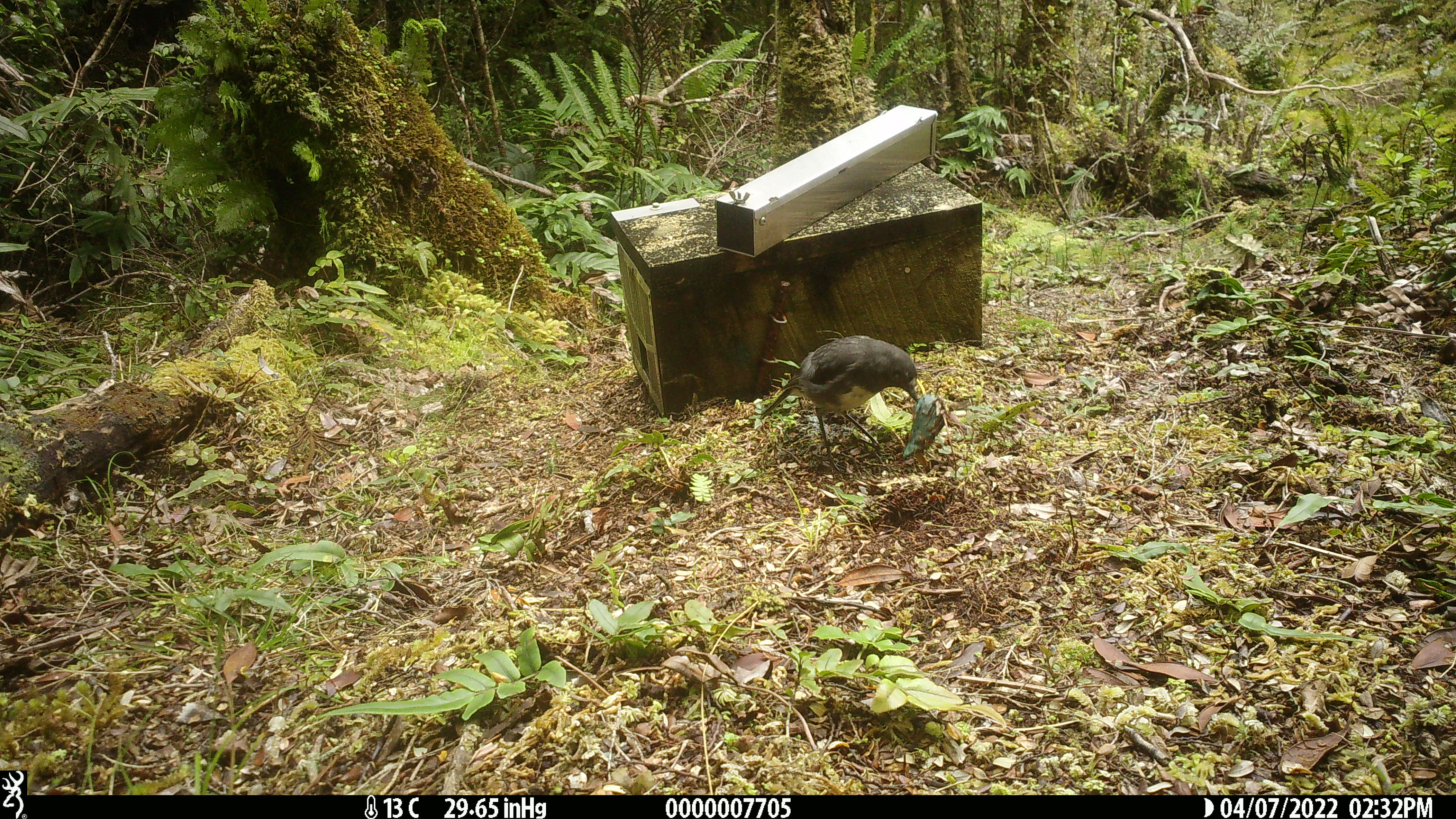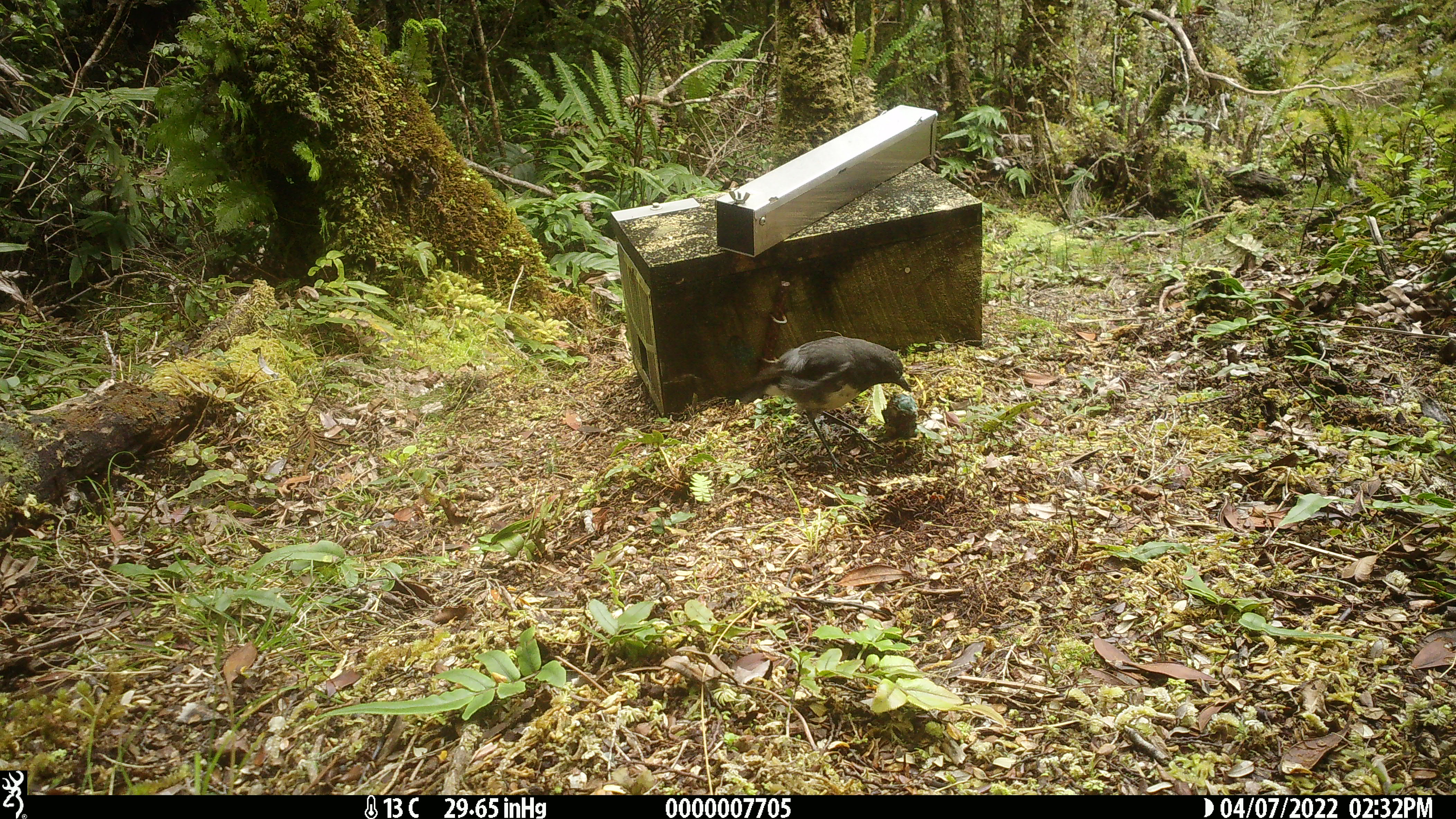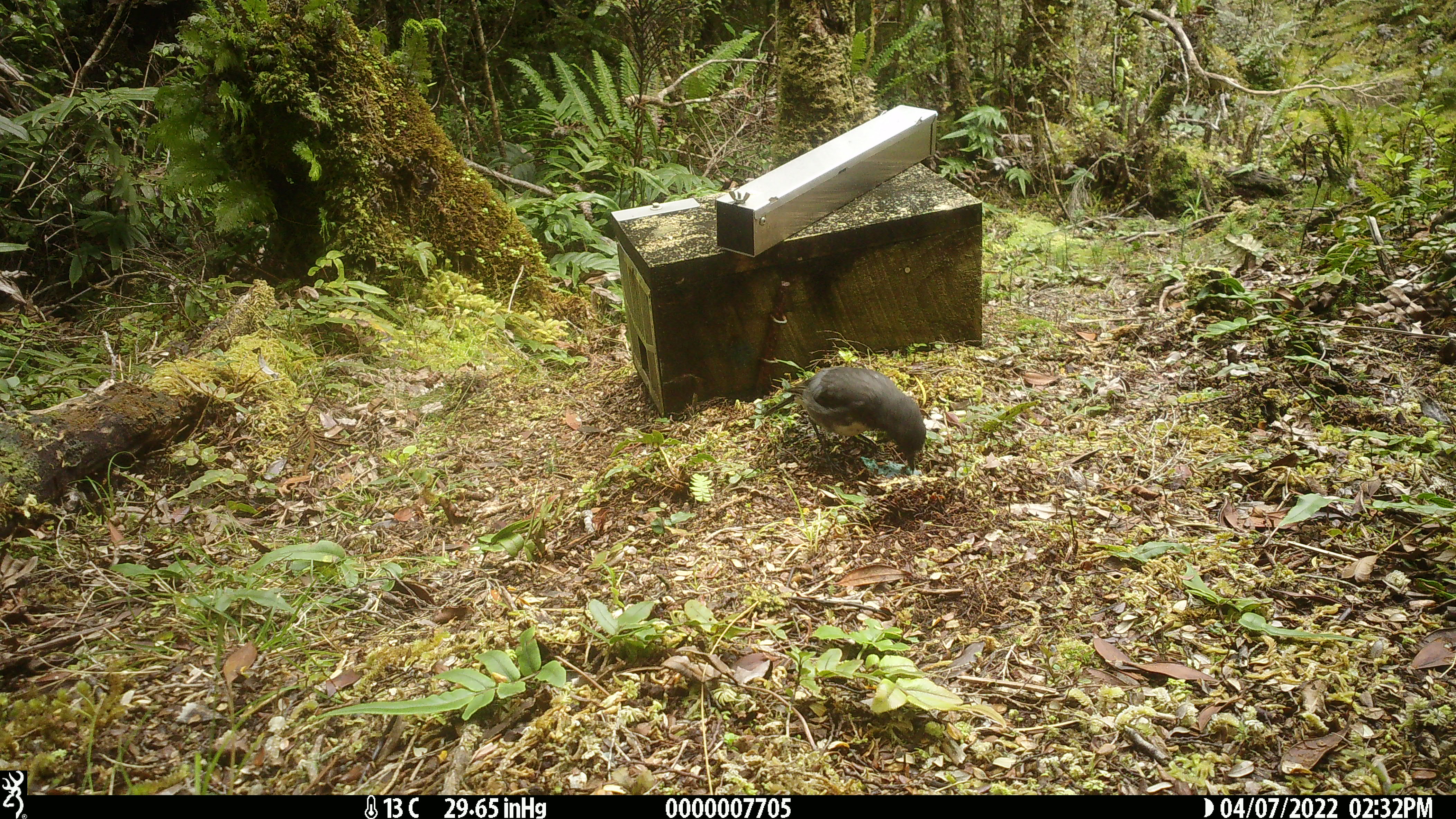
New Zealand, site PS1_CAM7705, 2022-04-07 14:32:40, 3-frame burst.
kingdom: Animalia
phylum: Chordata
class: Aves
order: Passeriformes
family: Petroicidae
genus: Petroica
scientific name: Petroica australis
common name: new zealand robin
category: robin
Robin (new zealand robin) (Petroica australis).